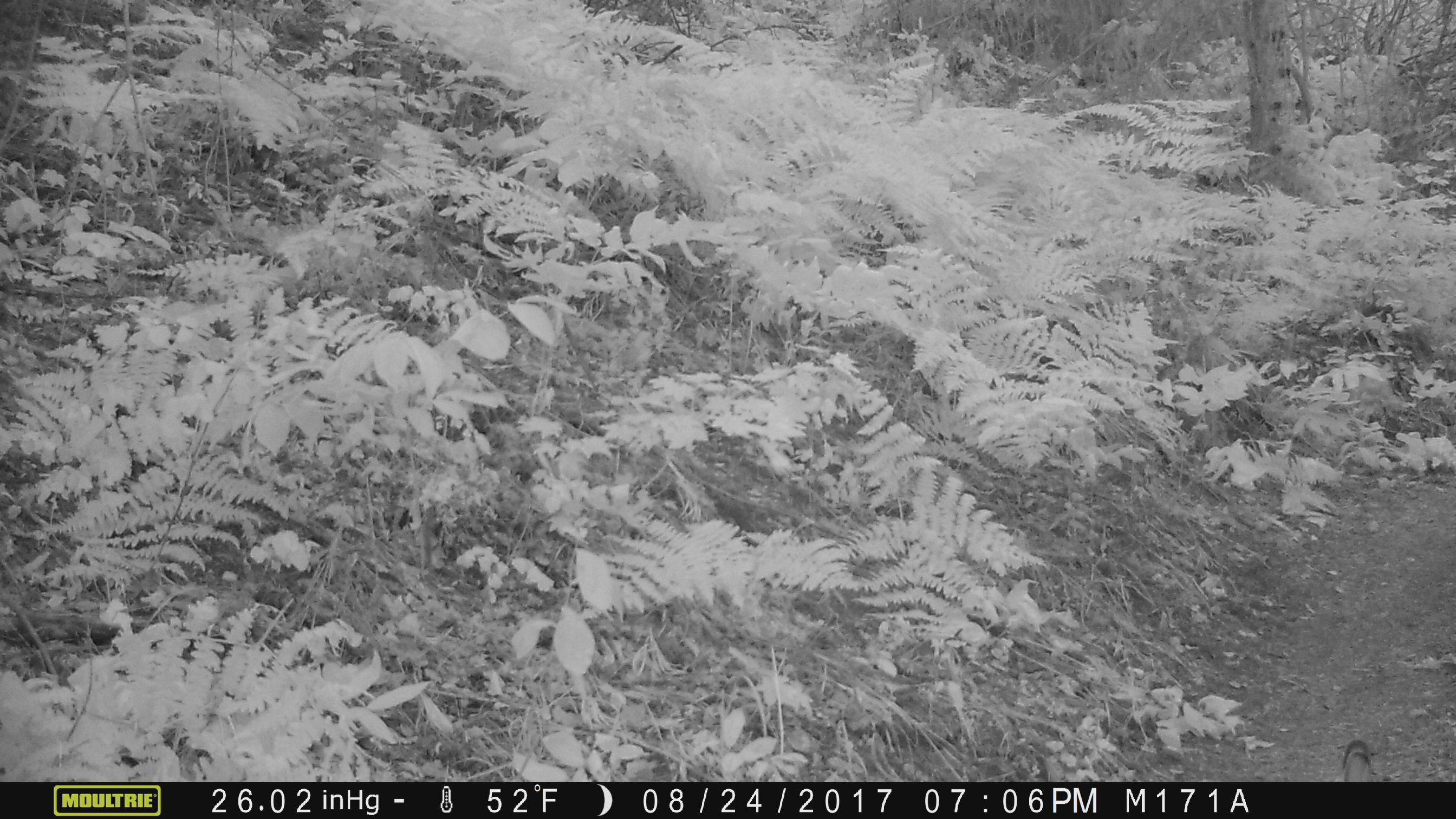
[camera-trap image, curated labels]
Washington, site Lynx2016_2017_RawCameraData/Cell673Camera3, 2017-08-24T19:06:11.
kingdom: Animalia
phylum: Chordata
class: Mammalia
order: Lagomorpha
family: Leporidae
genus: Lepus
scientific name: Lepus americanus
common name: snowshoe hare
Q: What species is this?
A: Lepus americanus (snowshoe hare).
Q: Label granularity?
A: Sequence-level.